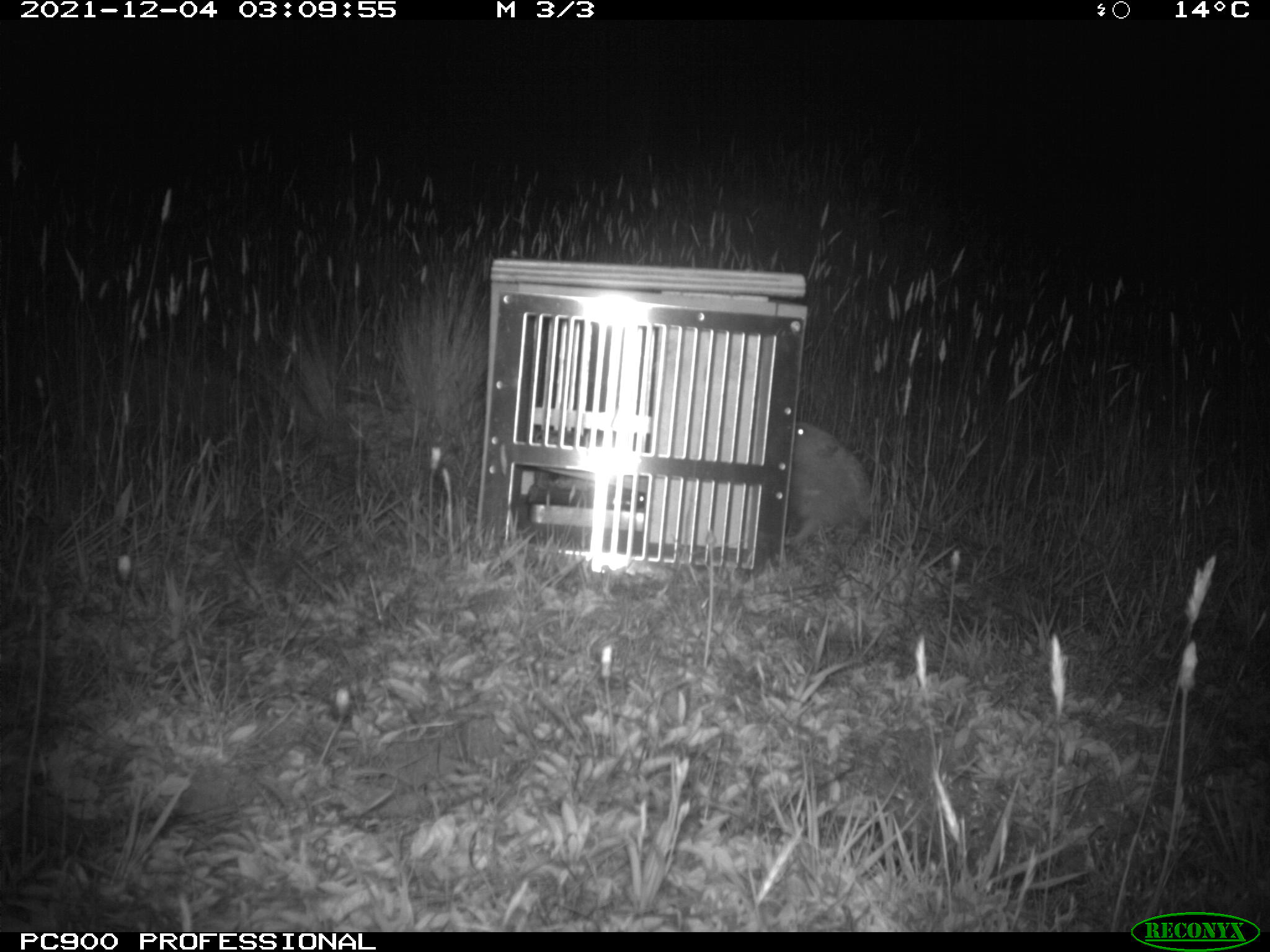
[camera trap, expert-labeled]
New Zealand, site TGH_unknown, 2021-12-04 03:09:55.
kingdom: Animalia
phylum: Chordata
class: Mammalia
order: Eulipotyphla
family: Erinaceidae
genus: Erinaceus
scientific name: Erinaceus europaeus europaeus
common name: european hedgehog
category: hedgehog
Hedgehog (european hedgehog) (Erinaceus europaeus europaeus).